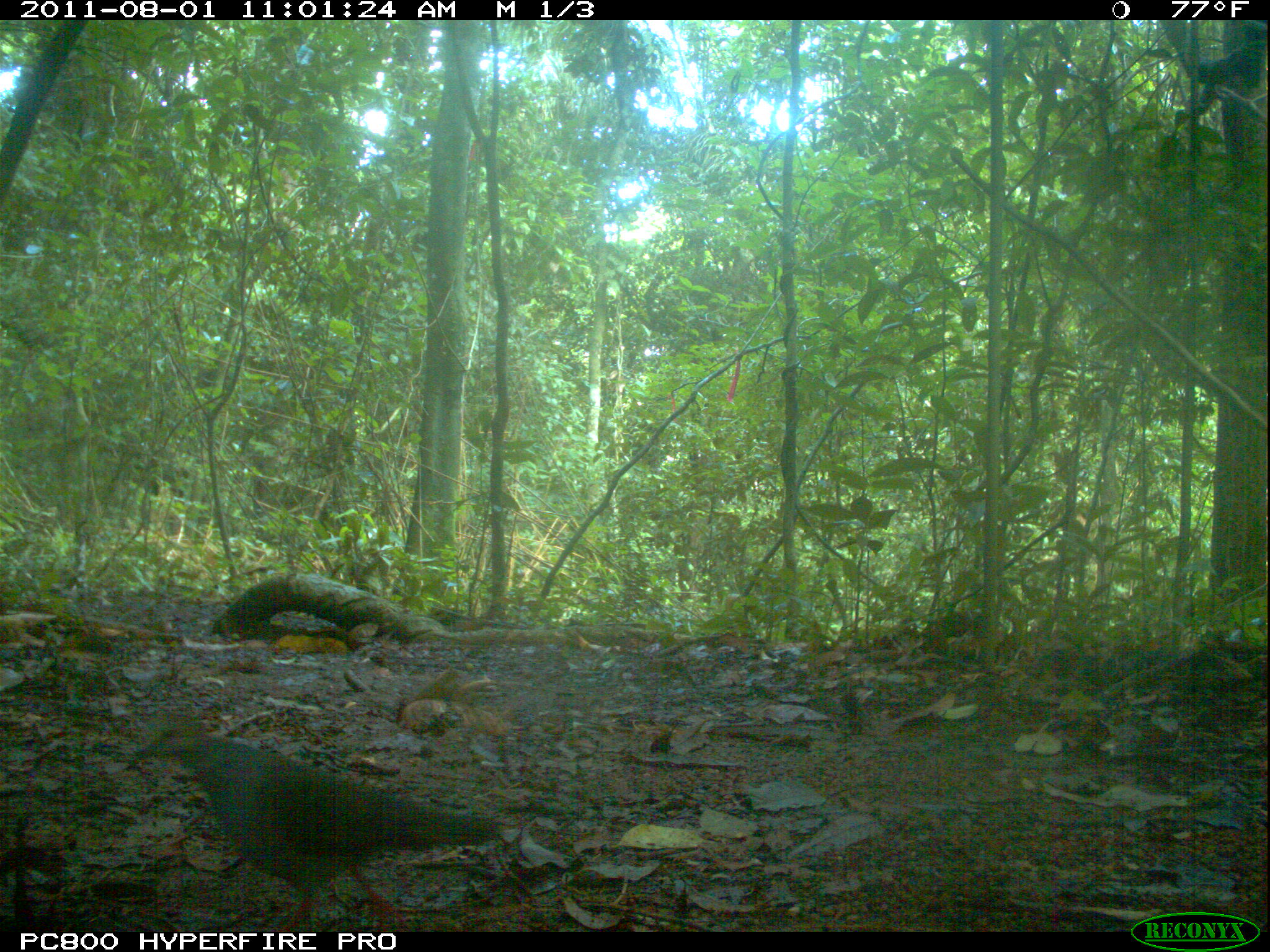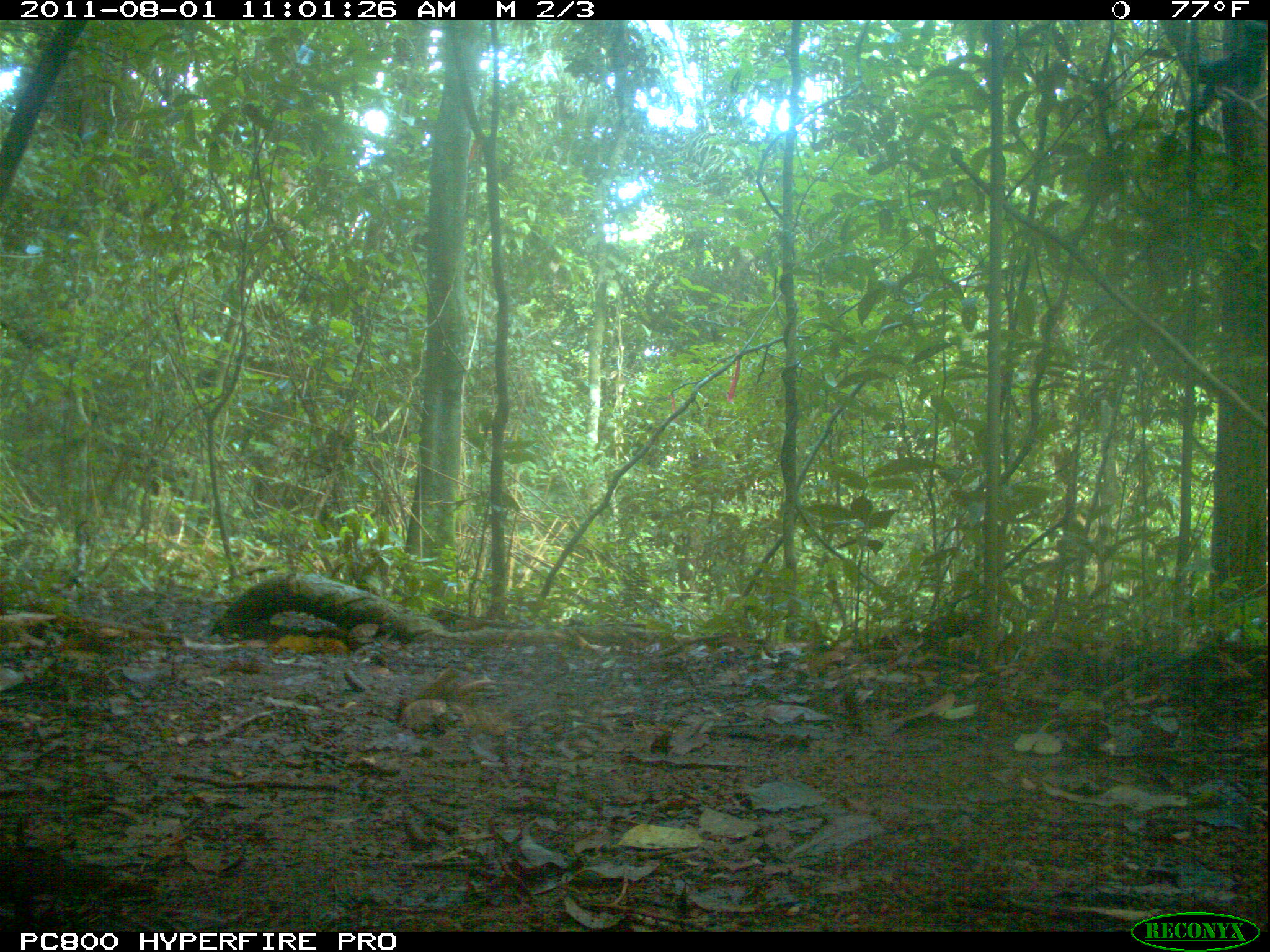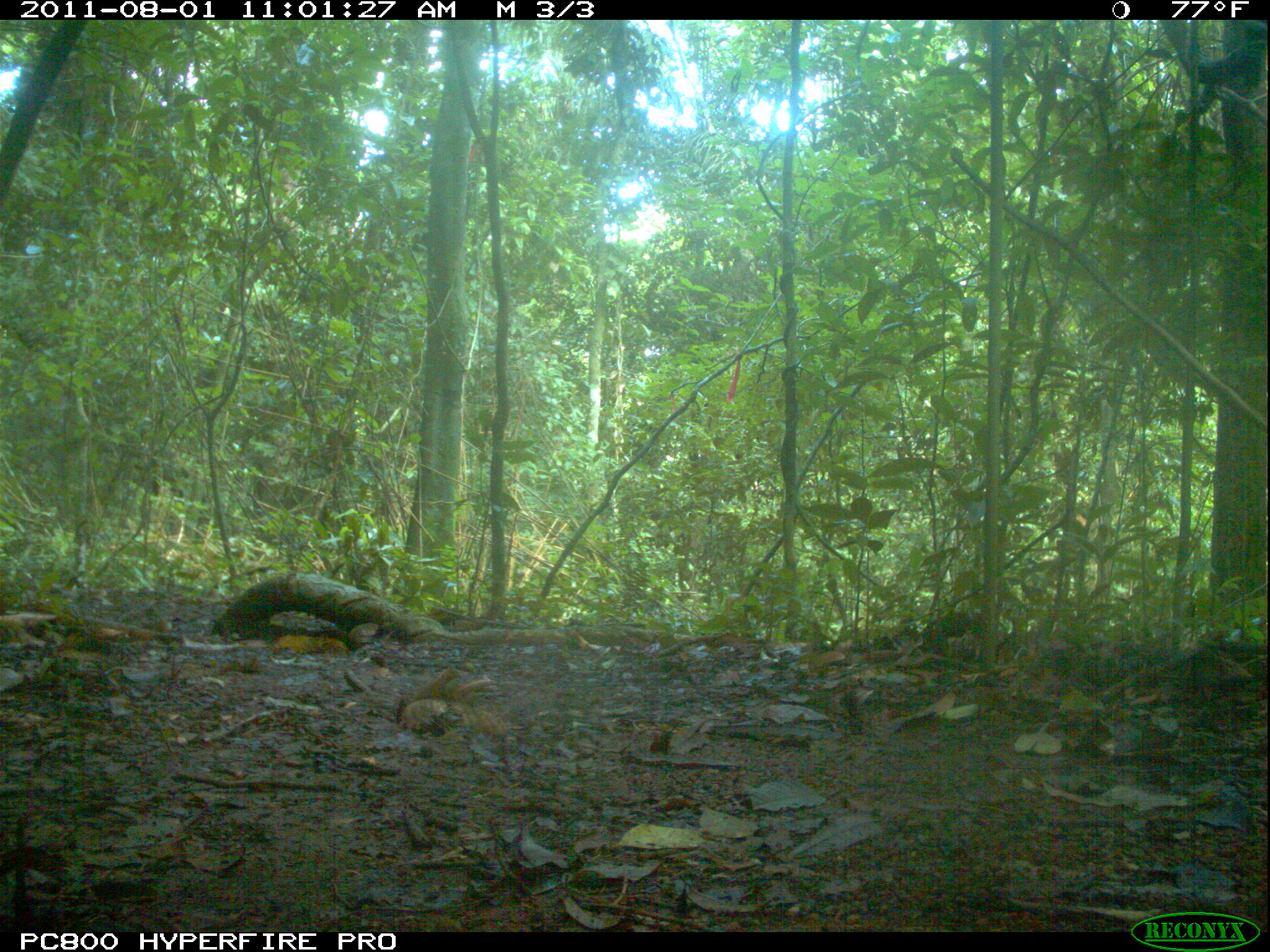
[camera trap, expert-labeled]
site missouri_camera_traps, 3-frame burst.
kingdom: Animalia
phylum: Chordata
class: Aves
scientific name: Aves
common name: bird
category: bird spec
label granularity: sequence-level